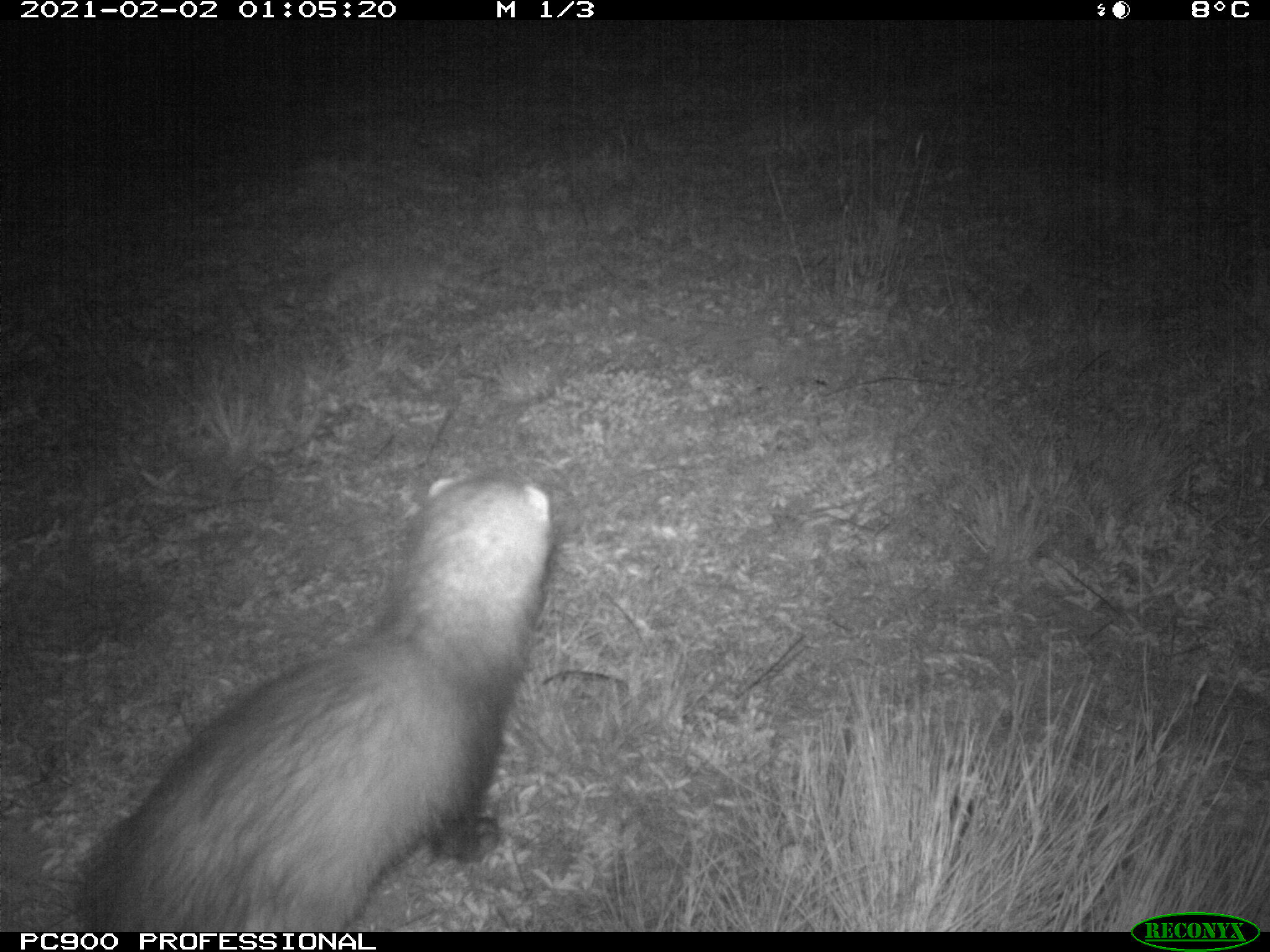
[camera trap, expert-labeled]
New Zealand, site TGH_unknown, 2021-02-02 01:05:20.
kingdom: Animalia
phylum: Chordata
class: Mammalia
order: Carnivora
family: Mustelidae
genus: Mustela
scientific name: Mustela furo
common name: ferret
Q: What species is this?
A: Ferret (Mustela furo).